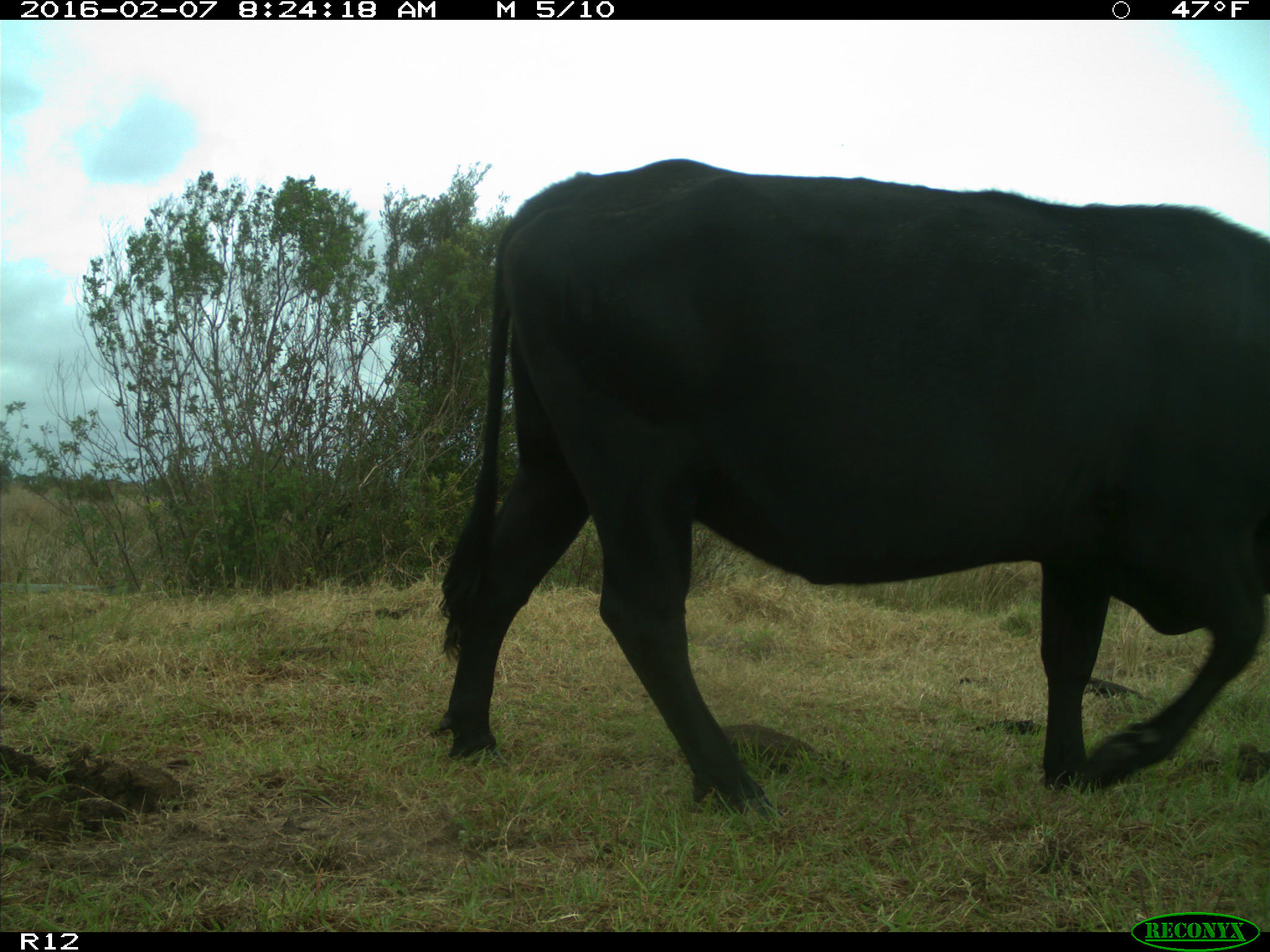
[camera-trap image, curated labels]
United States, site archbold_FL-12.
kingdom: Animalia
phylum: Chordata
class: Mammalia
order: Artiodactyla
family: Bovidae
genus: Bos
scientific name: Bos taurus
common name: domestic cow